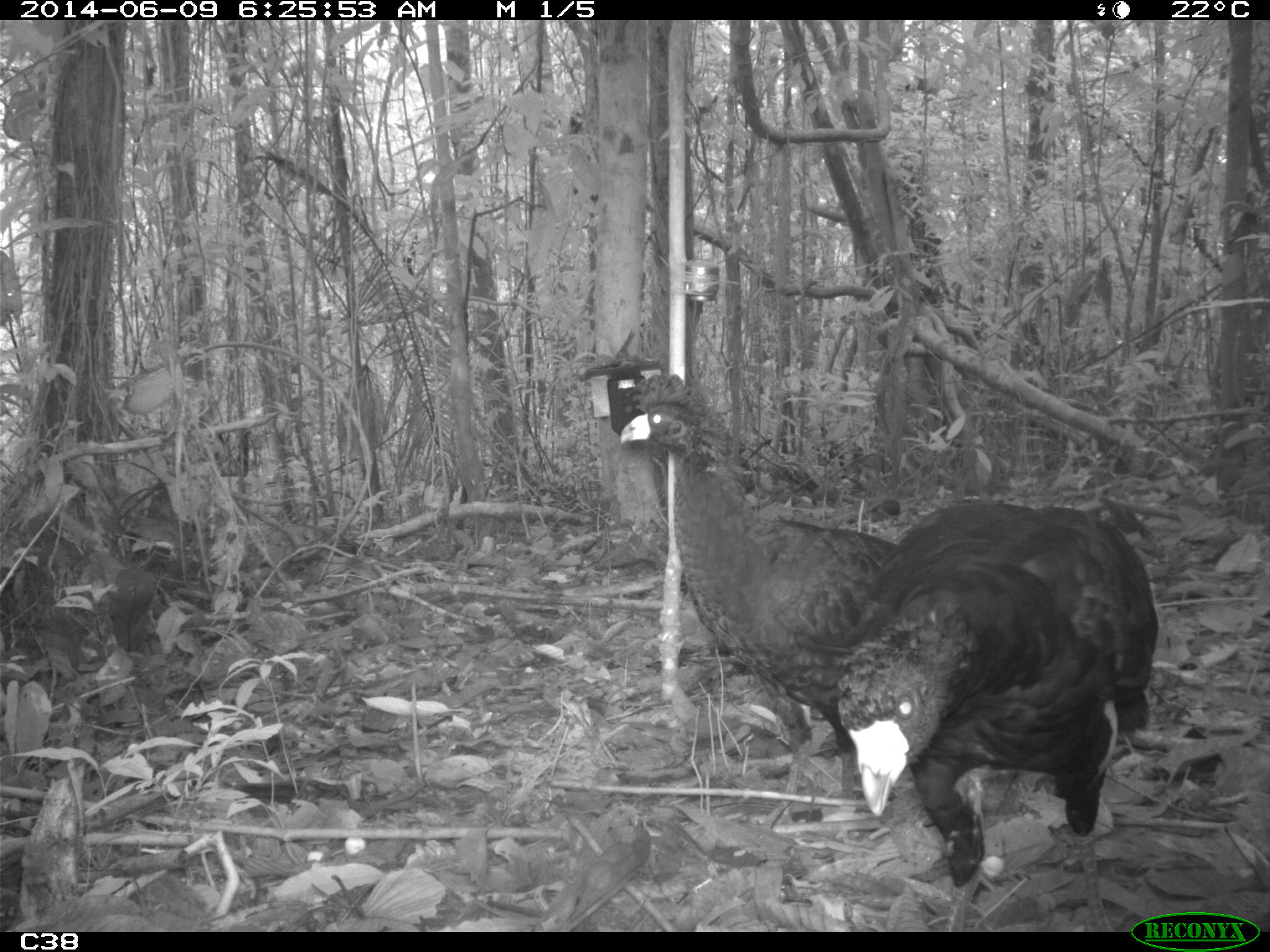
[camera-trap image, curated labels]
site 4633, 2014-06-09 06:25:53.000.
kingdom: Animalia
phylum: Chordata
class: Aves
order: Galliformes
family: Cracidae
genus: Crax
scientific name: Crax alector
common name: black curassow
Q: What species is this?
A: Crax alector (black curassow).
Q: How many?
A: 2.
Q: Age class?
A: Adult.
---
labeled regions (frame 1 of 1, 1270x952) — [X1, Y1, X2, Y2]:
crax alector: [833, 496, 1157, 930]; [616, 371, 902, 848]